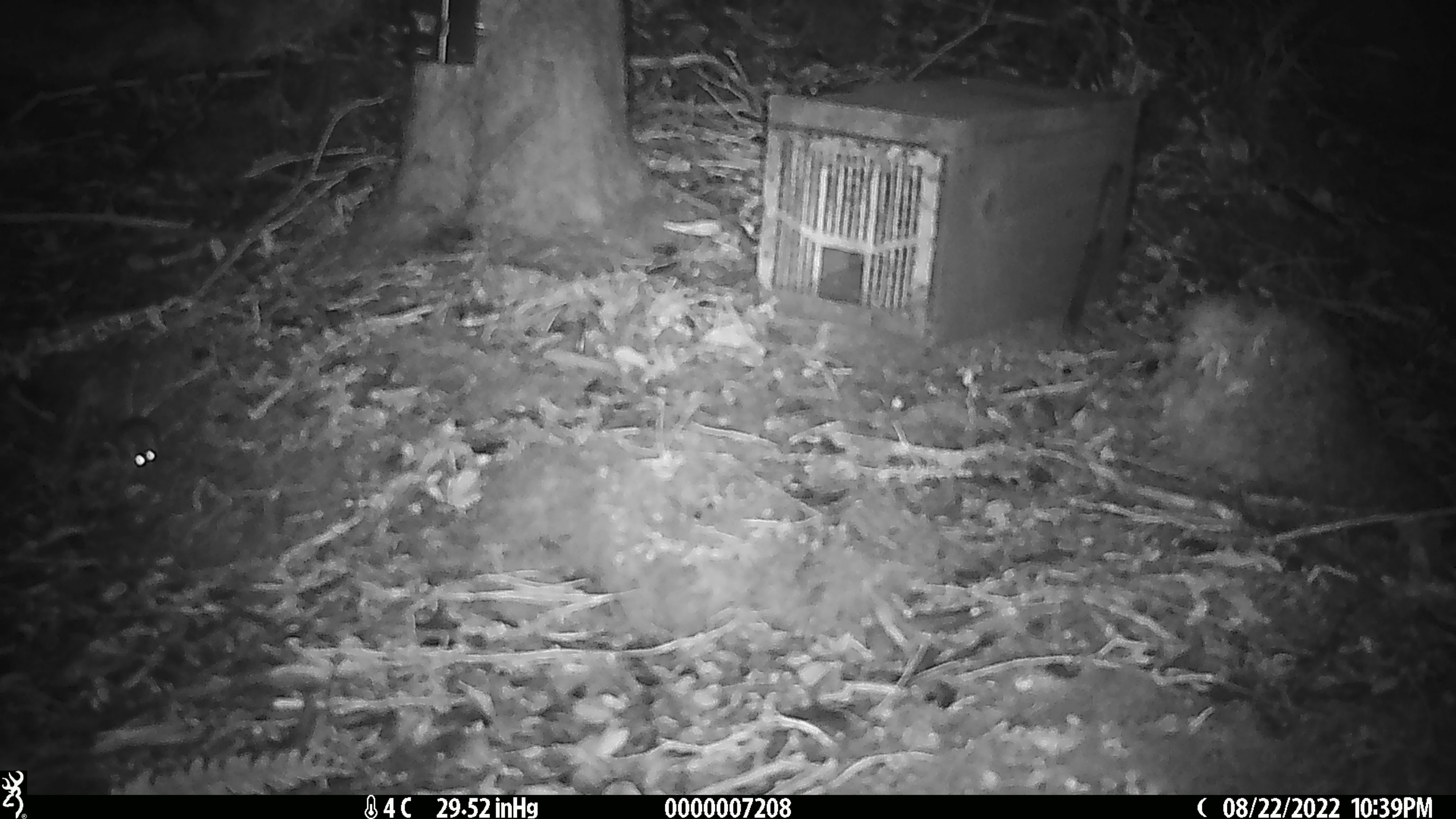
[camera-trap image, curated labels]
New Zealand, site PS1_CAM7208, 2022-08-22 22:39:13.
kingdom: Animalia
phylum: Chordata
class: Mammalia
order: Rodentia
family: Muridae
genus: Mus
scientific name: Mus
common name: mouse